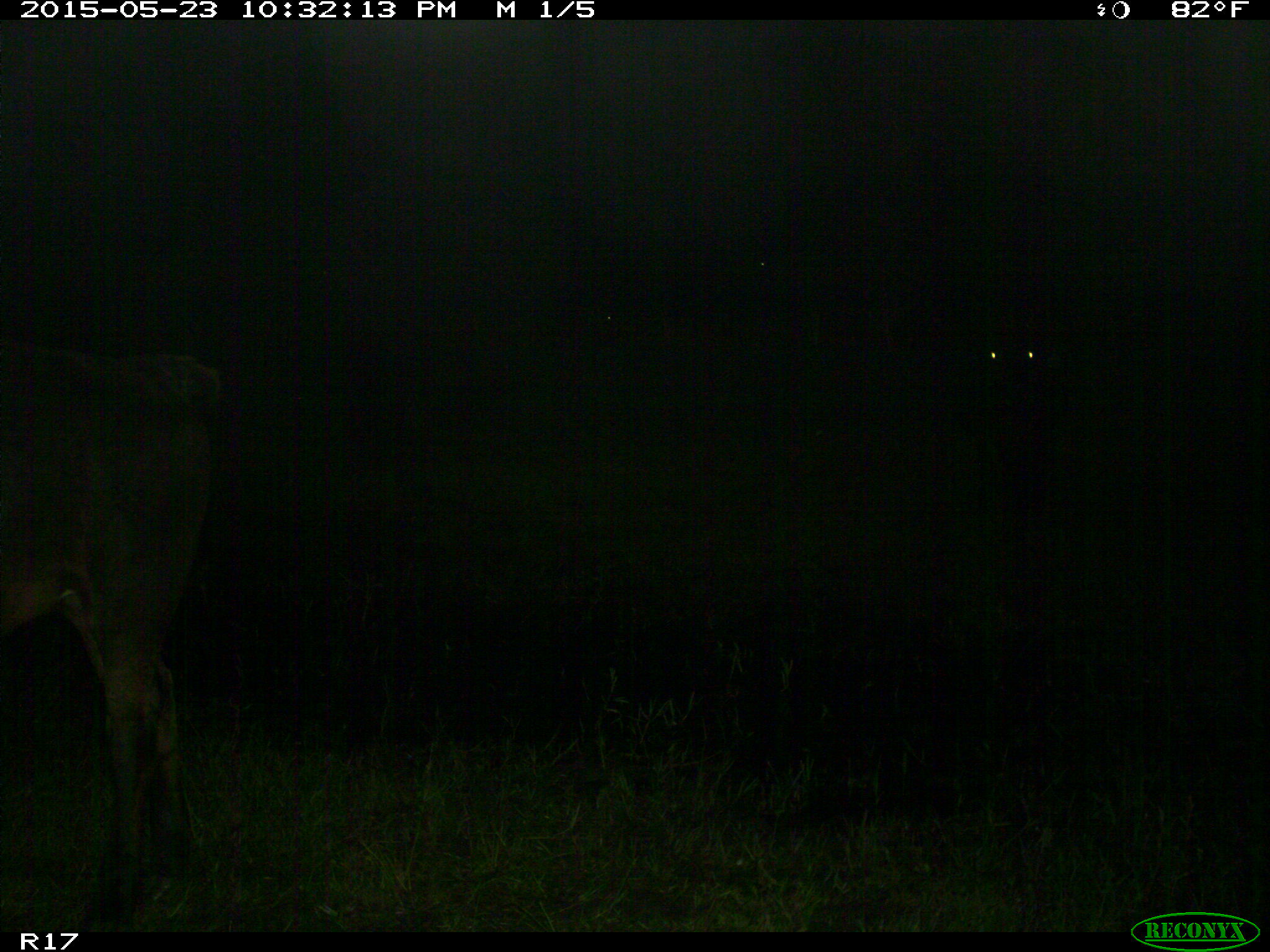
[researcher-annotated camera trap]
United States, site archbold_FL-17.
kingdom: Animalia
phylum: Chordata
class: Mammalia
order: Artiodactyla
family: Bovidae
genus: Bos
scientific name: Bos taurus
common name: domestic cow